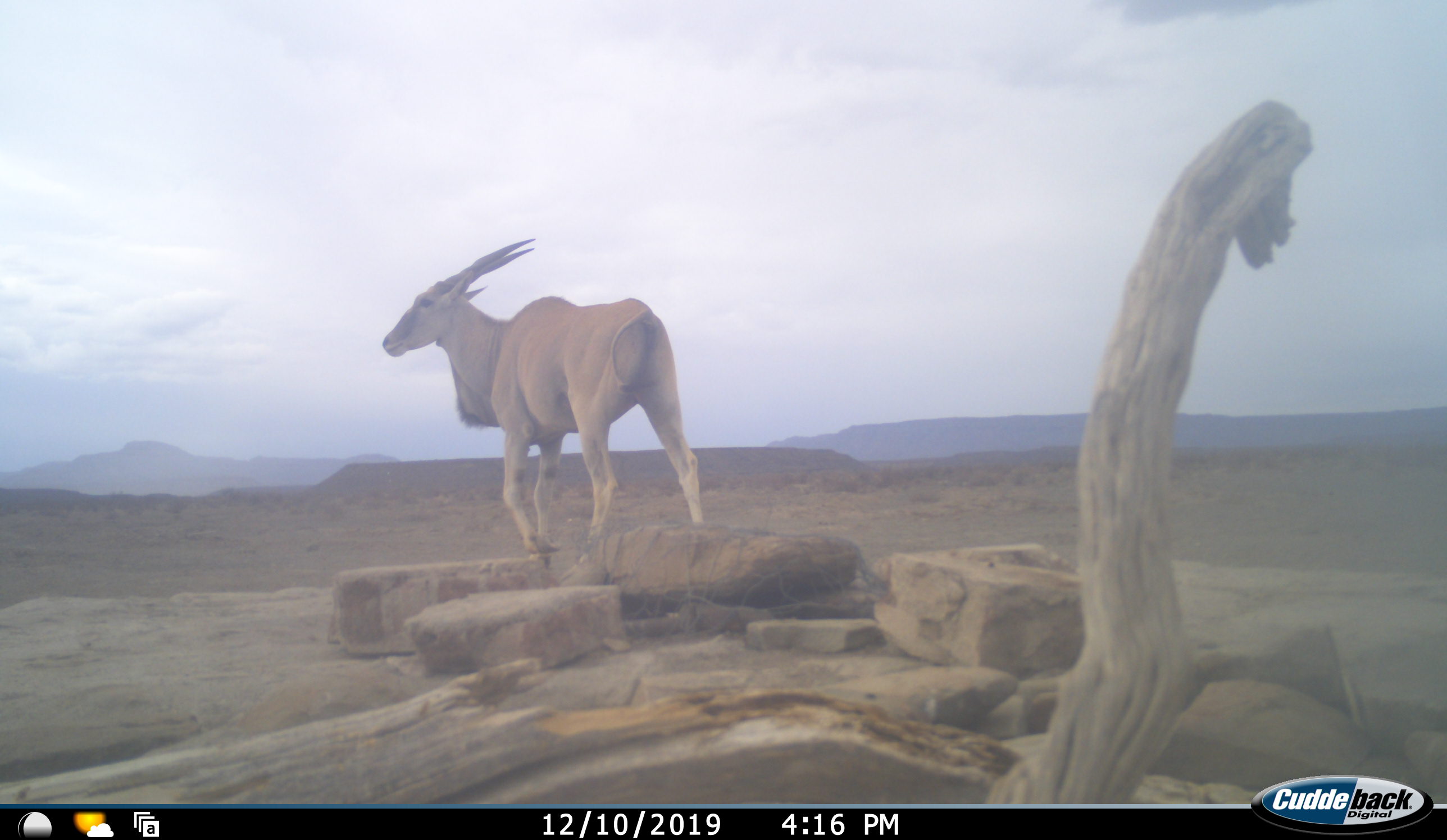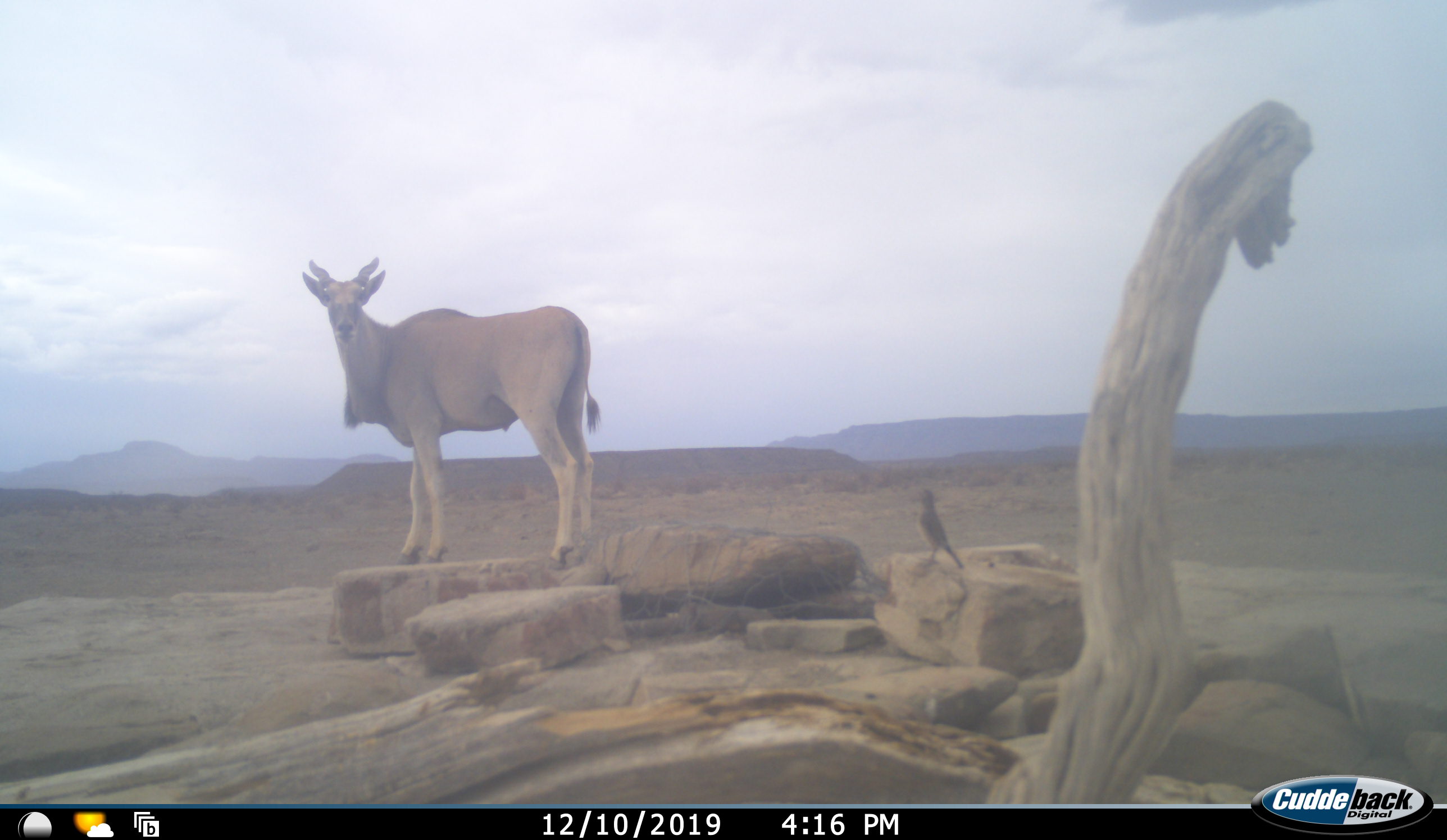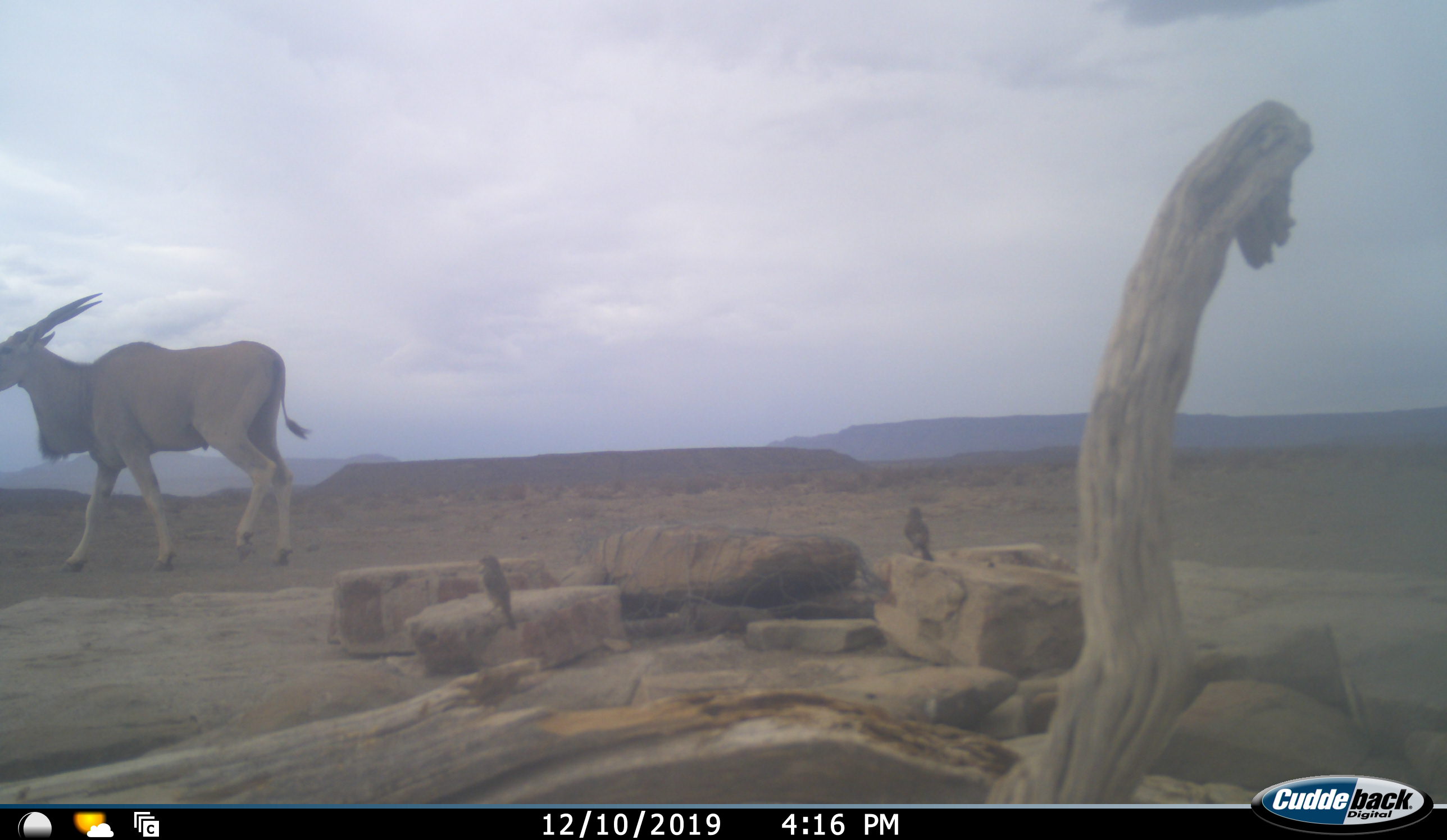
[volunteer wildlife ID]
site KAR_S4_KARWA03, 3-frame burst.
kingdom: Animalia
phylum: Chordata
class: Aves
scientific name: Aves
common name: bird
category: birdother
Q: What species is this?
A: Birdother (bird) (Aves).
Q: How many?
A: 2.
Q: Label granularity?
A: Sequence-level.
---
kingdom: Animalia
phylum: Chordata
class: Mammalia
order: Artiodactyla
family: Bovidae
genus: Tragelaphus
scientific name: Tragelaphus oryx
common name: eland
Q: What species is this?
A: Eland (Tragelaphus oryx).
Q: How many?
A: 1.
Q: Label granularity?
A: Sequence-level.